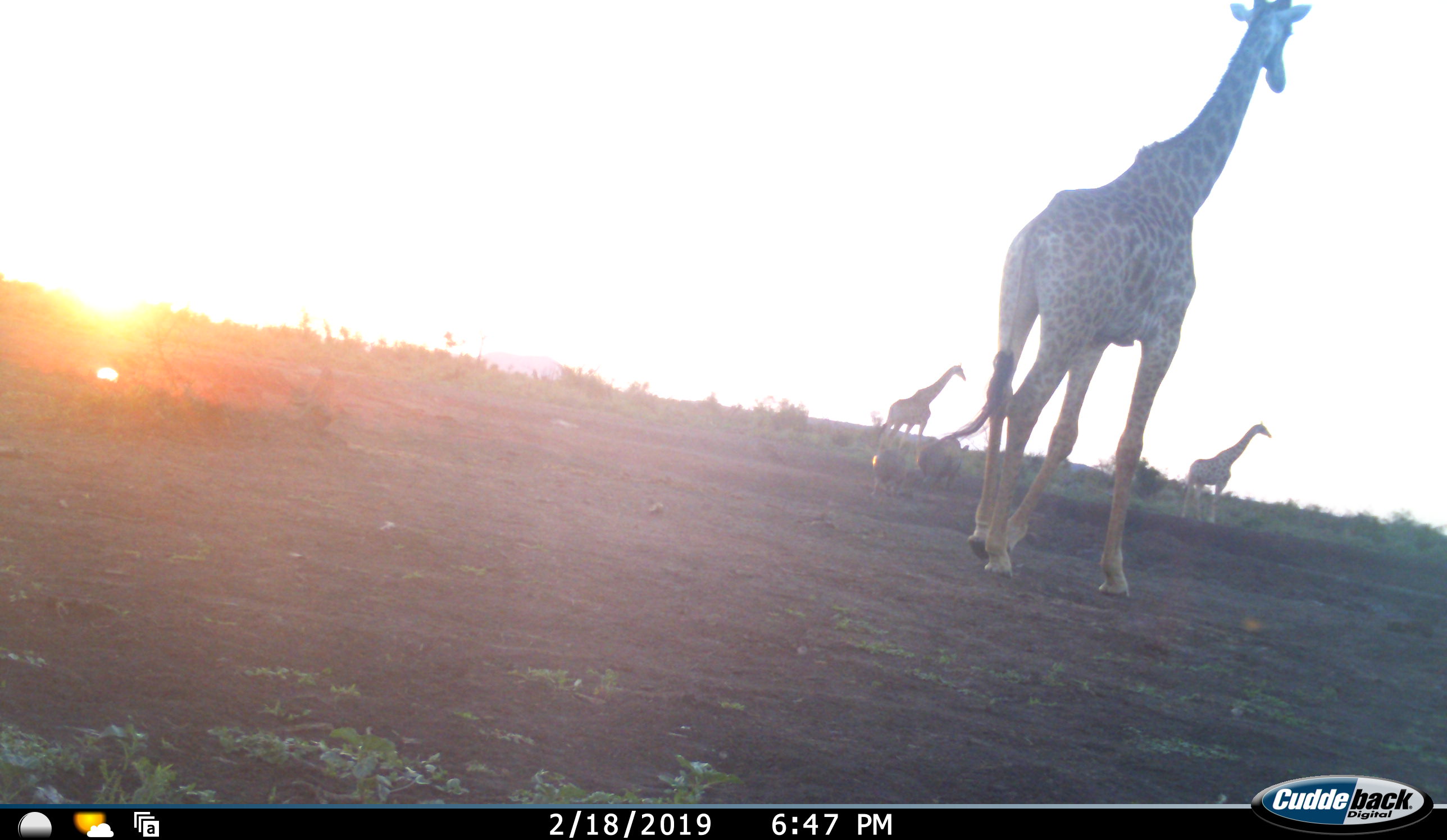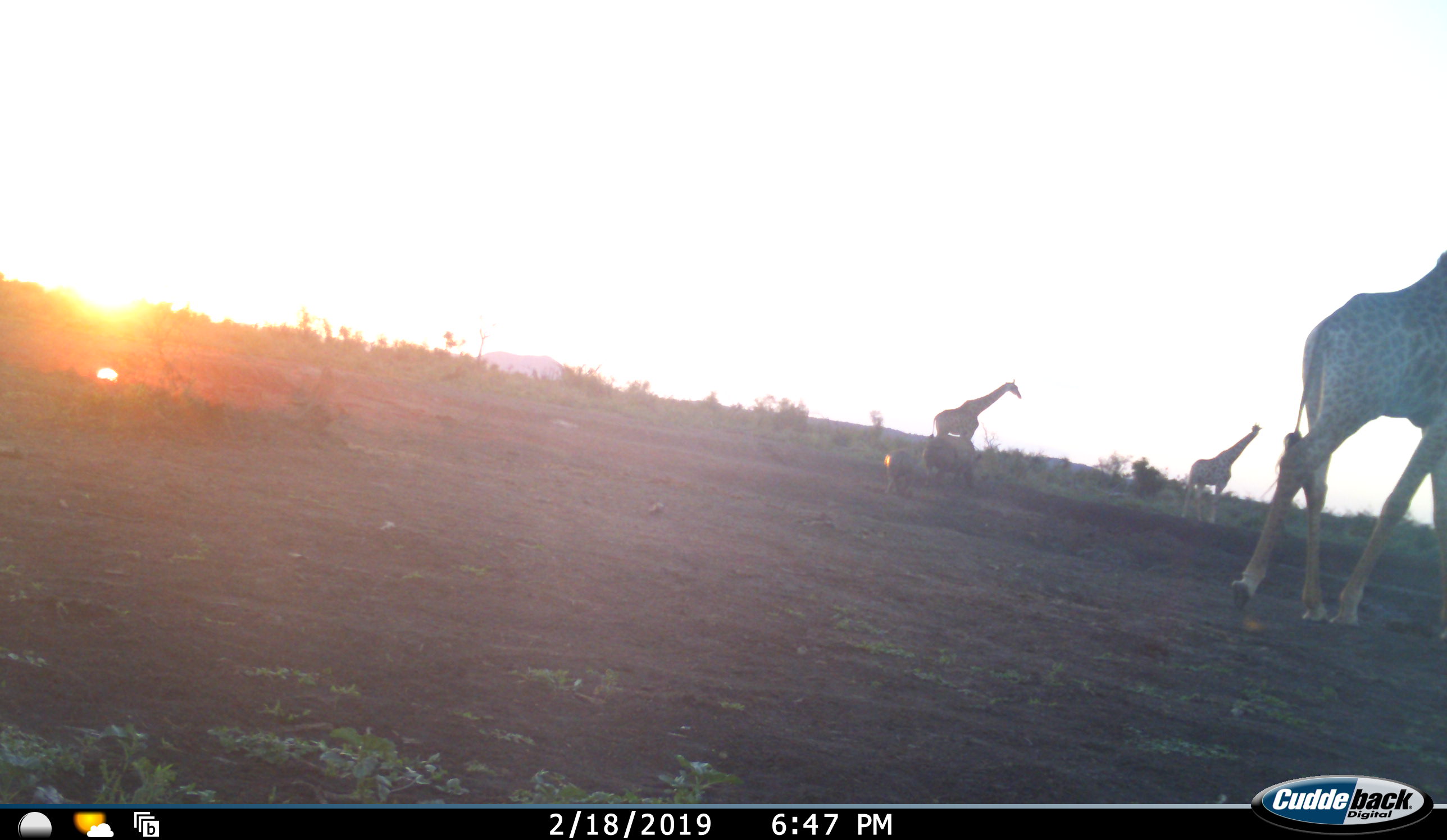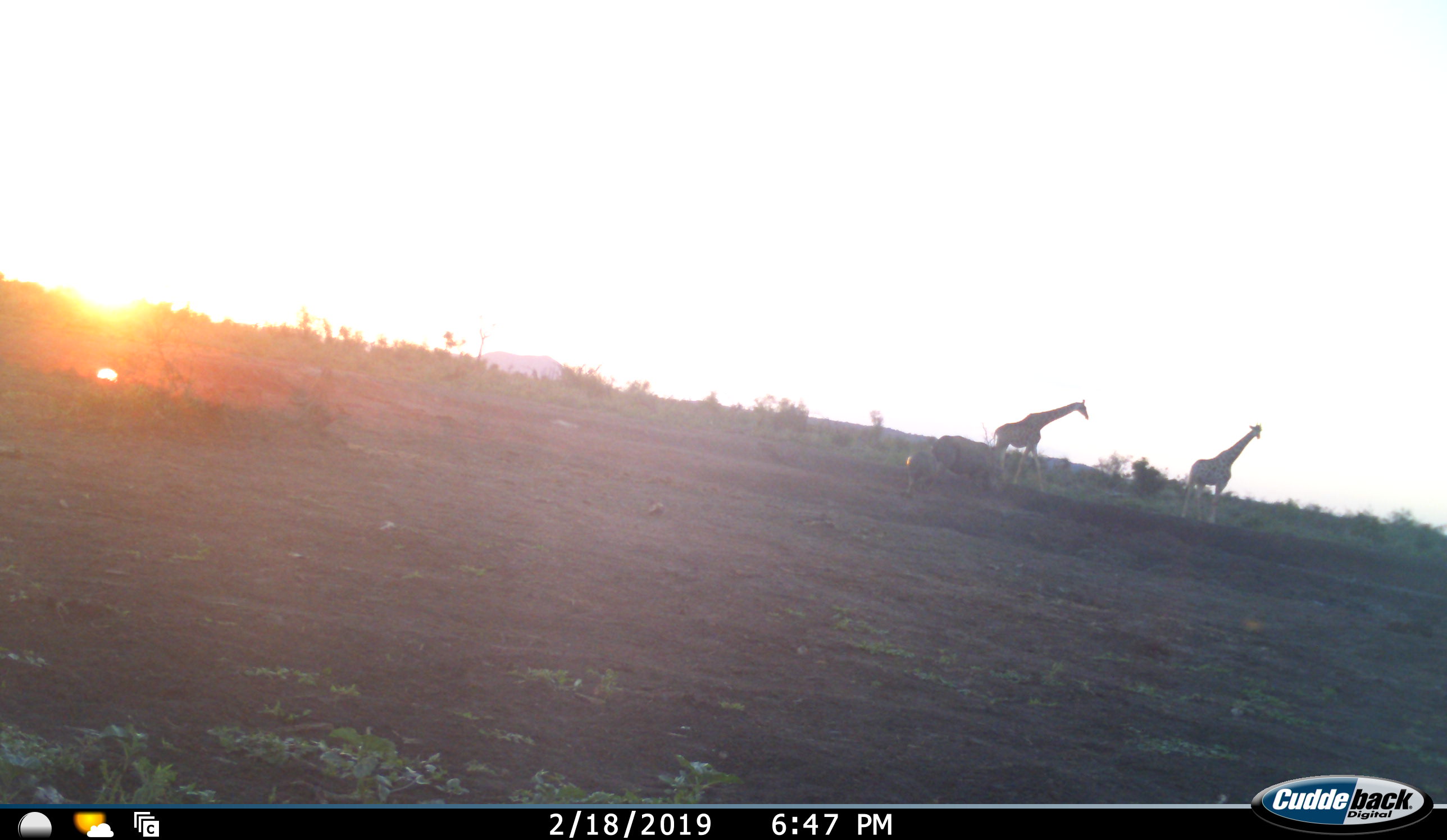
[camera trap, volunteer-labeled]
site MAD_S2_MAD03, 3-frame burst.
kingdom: Animalia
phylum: Chordata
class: Mammalia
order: Artiodactyla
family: Giraffidae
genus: Giraffa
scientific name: Giraffa camelopardalis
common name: giraffe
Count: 3.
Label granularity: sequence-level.